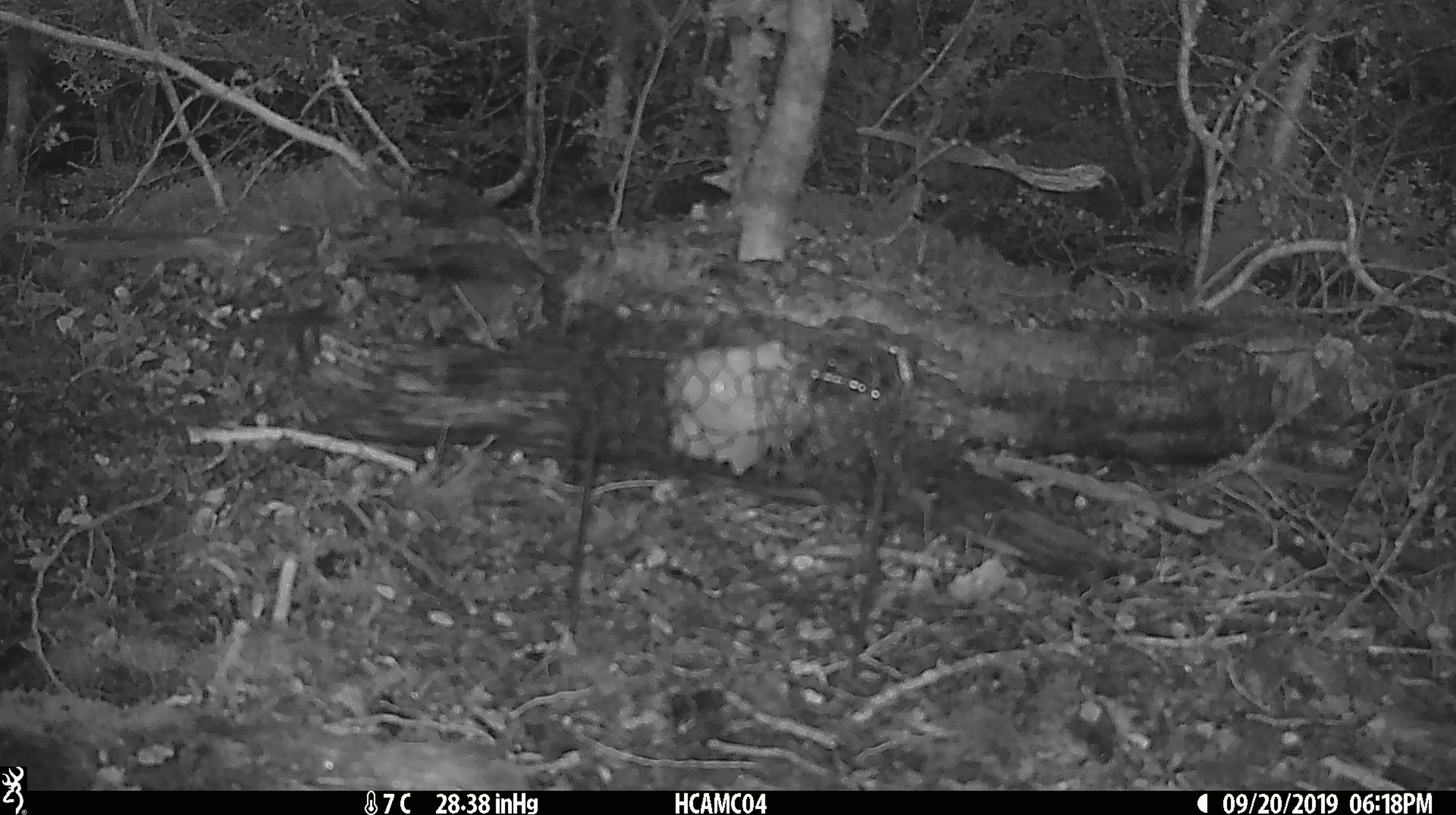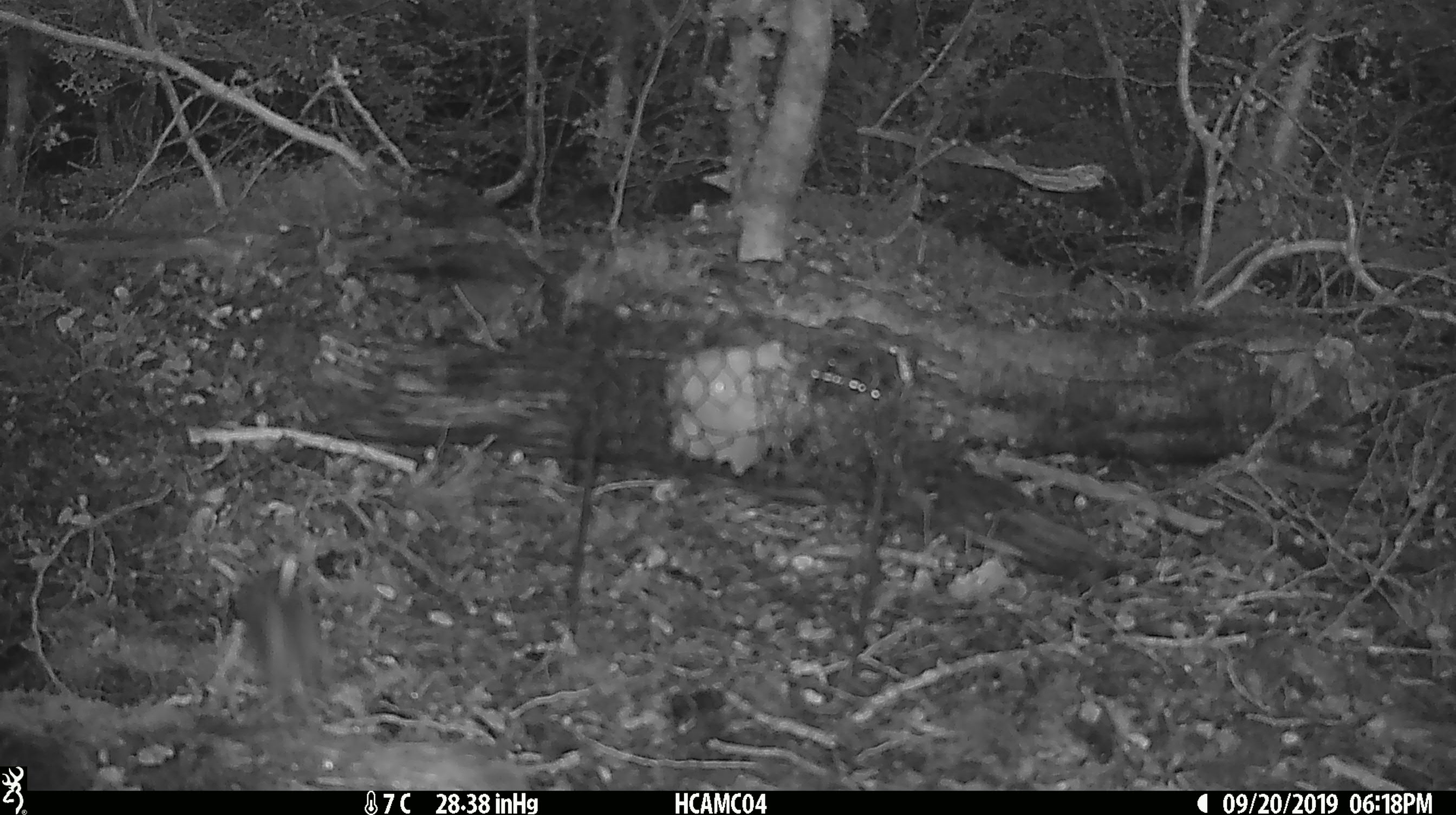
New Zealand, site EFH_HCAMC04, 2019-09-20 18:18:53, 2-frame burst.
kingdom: Animalia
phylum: Chordata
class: Mammalia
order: Rodentia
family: Muridae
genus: Mus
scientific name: Mus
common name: mouse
Mouse (Mus).